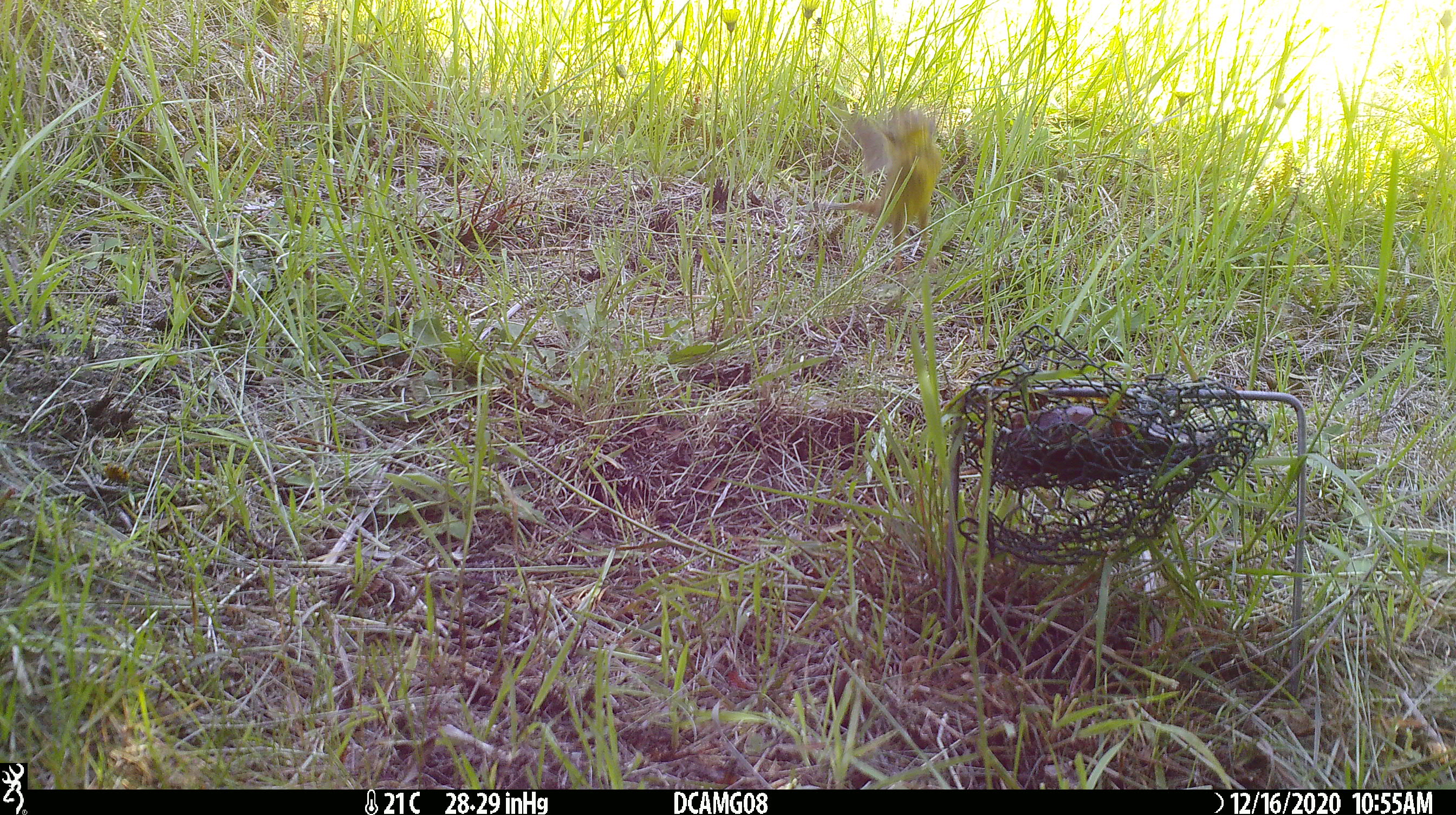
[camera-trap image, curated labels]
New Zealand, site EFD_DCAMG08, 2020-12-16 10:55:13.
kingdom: Animalia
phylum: Chordata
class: Aves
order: Passeriformes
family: Emberizidae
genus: Emberiza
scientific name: Emberiza citrinella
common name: yellowhammer